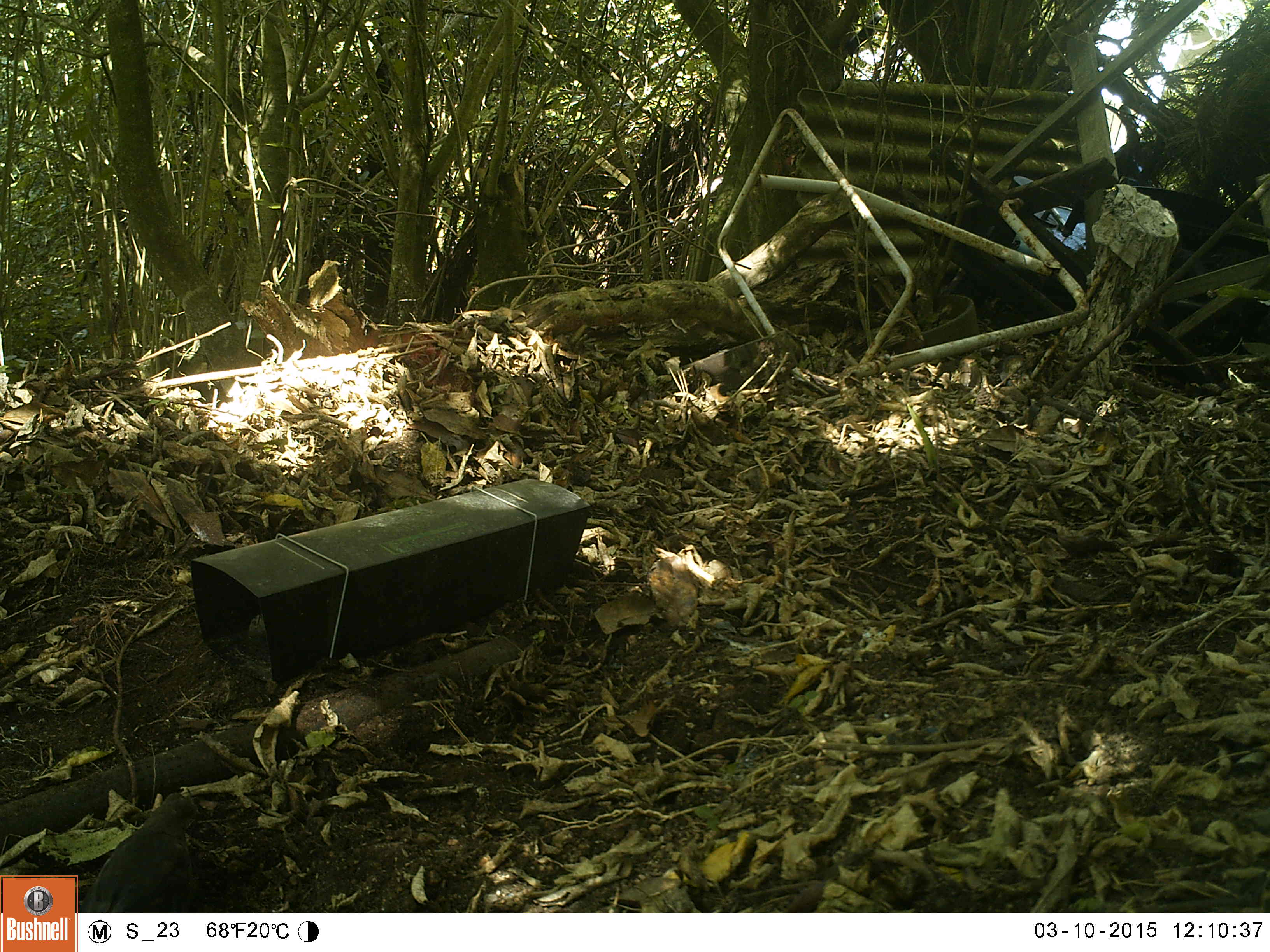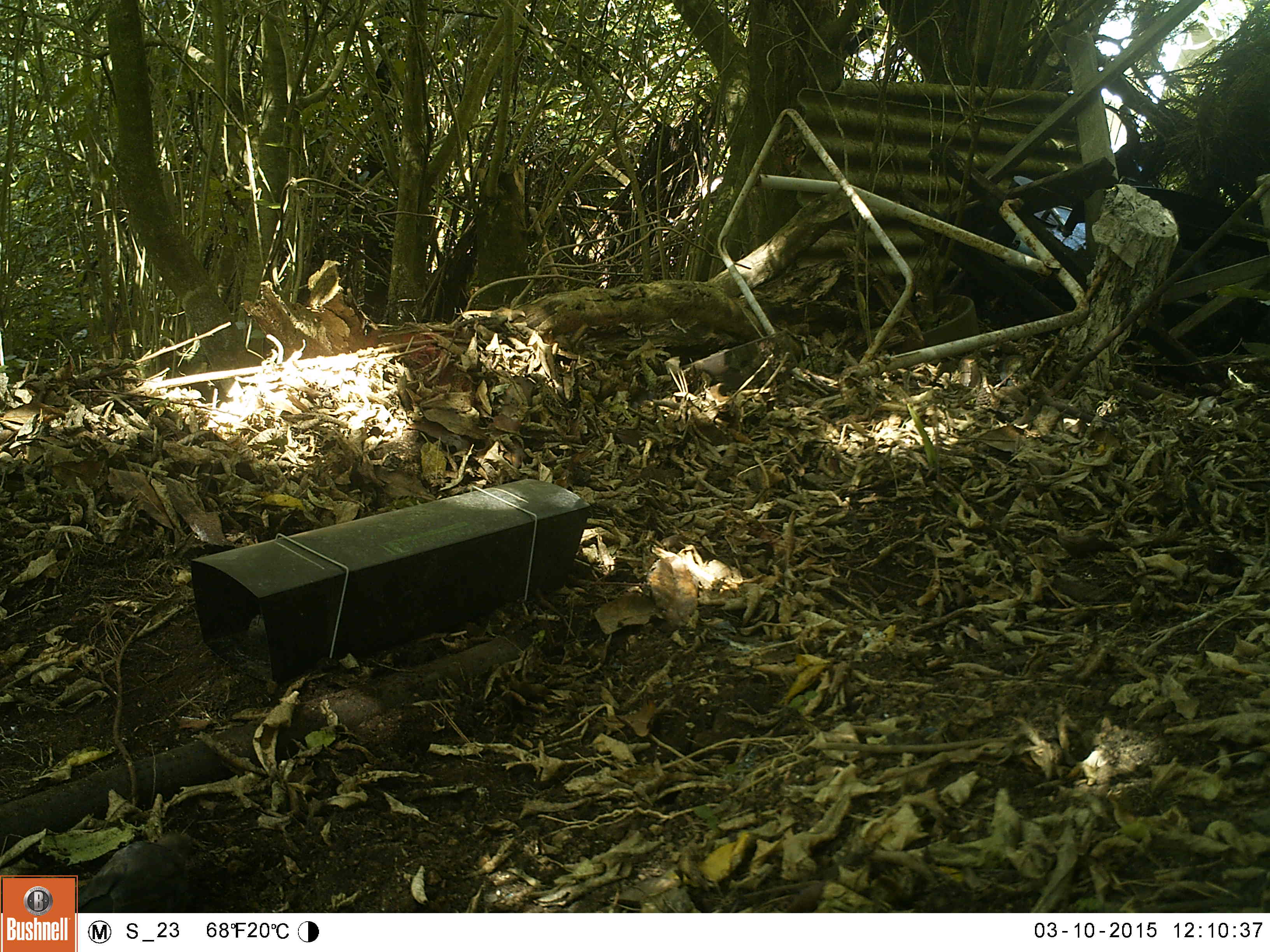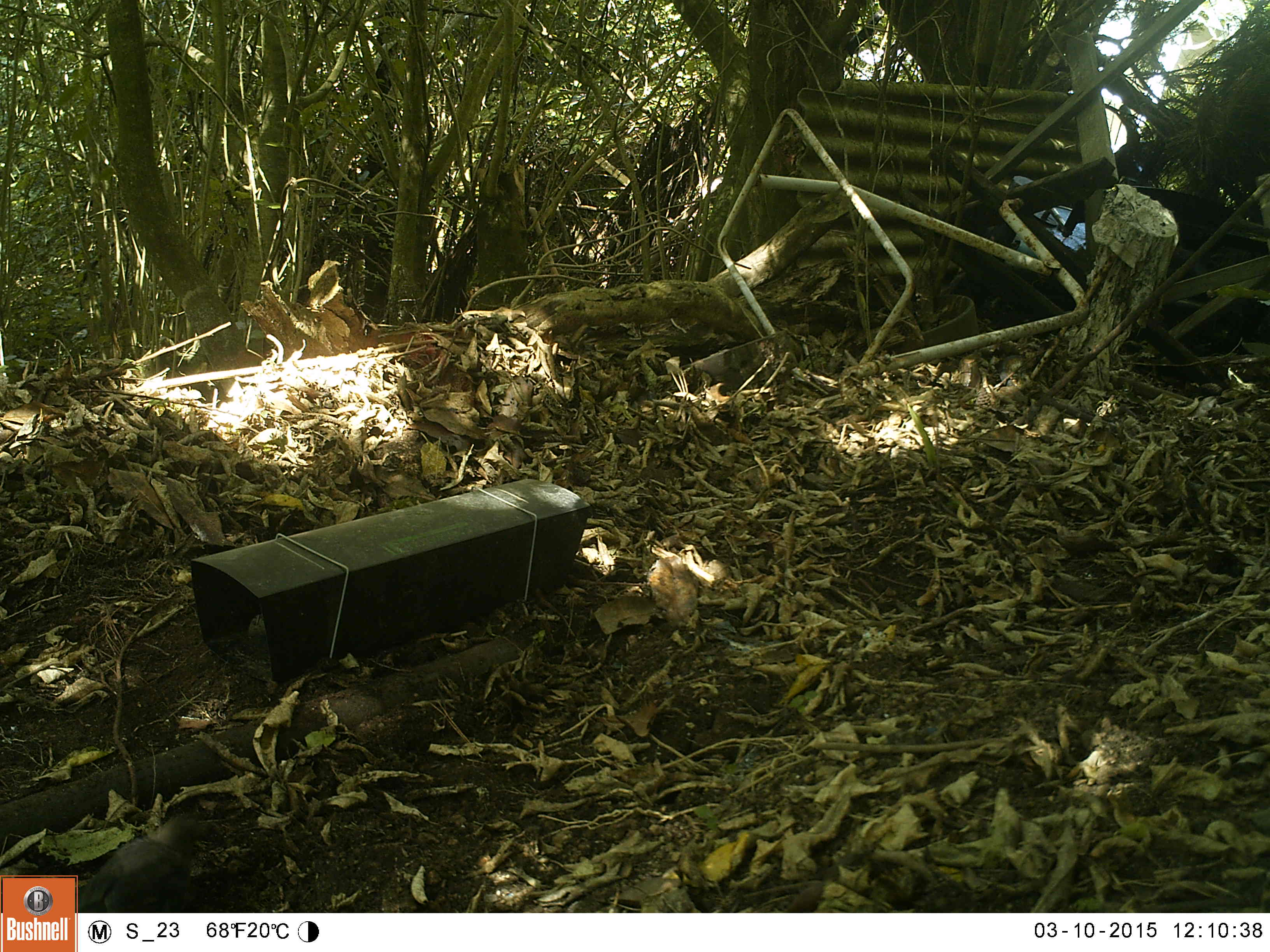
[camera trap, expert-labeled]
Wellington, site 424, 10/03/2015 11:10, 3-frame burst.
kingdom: Animalia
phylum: Chordata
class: Aves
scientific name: Aves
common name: bird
Bird (Aves).